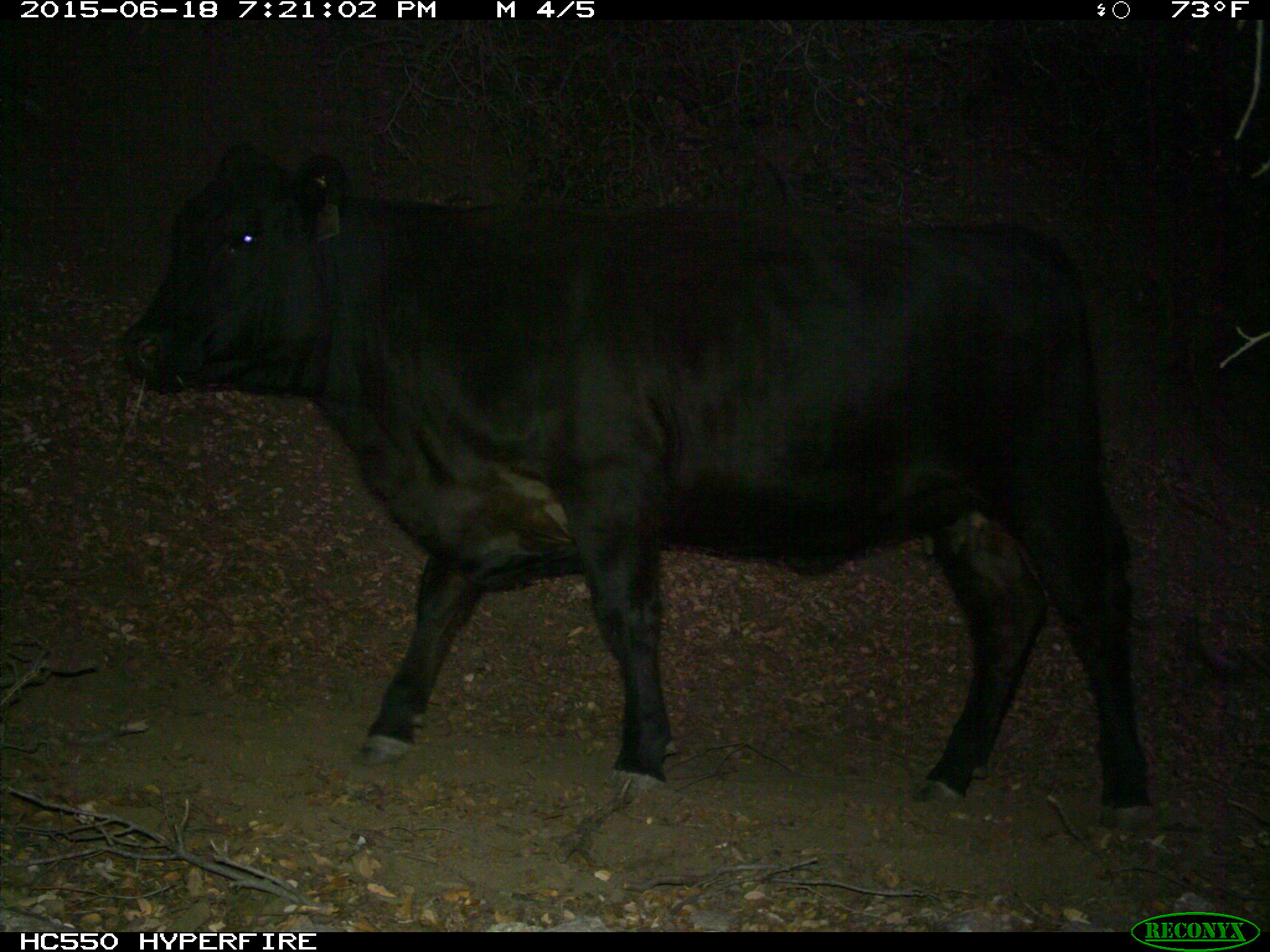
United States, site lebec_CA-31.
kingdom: Animalia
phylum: Chordata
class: Mammalia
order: Artiodactyla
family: Bovidae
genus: Bos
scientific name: Bos taurus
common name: domestic cow